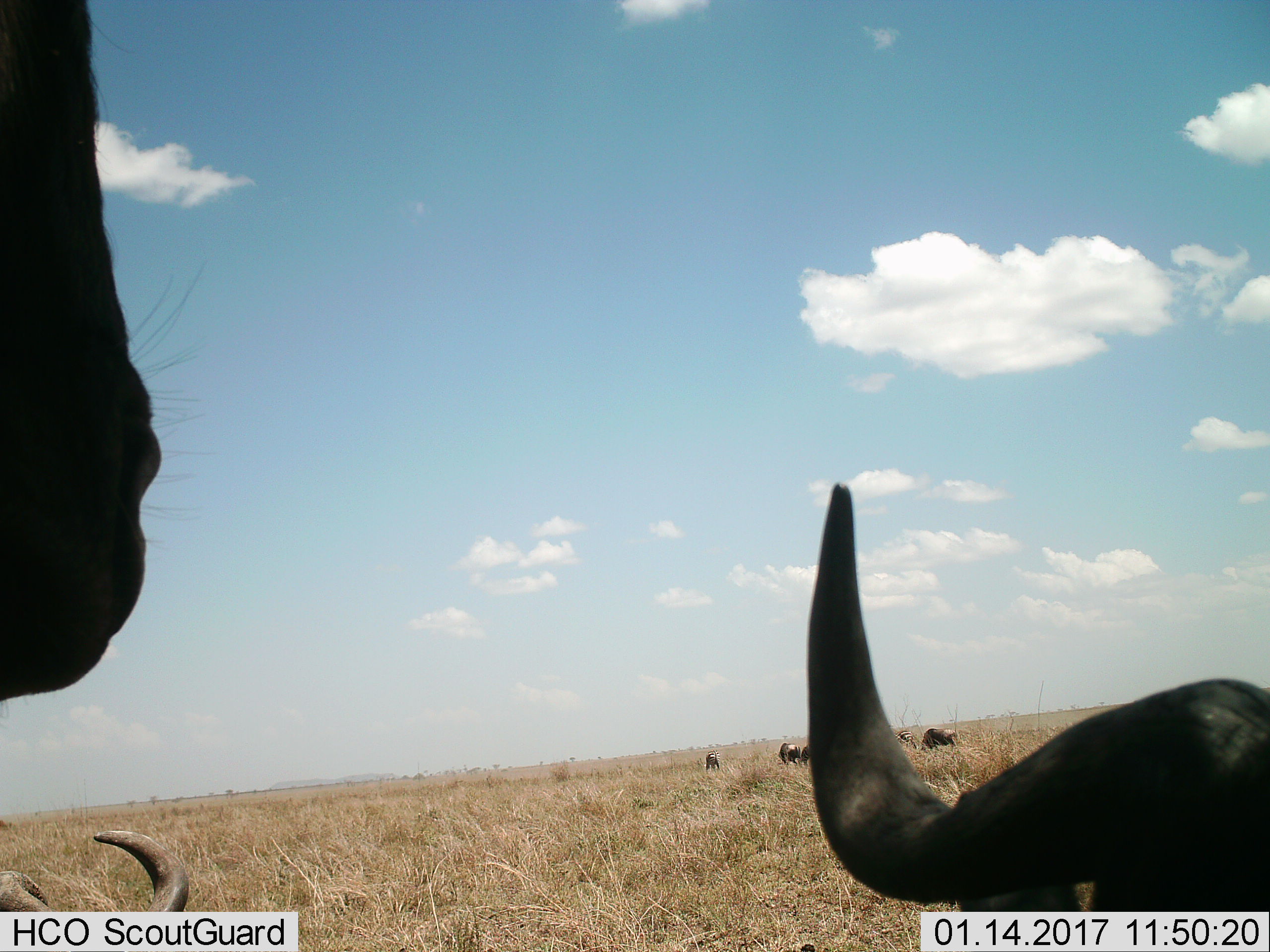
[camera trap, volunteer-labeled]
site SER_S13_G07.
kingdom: Animalia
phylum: Chordata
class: Mammalia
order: Artiodactyla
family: Bovidae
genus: Connochaetes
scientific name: Connochaetes taurinus taurinus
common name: blue wildebeest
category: wildebeestblue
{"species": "wildebeestblue (blue wildebeest) (Connochaetes taurinus taurinus)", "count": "6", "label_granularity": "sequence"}